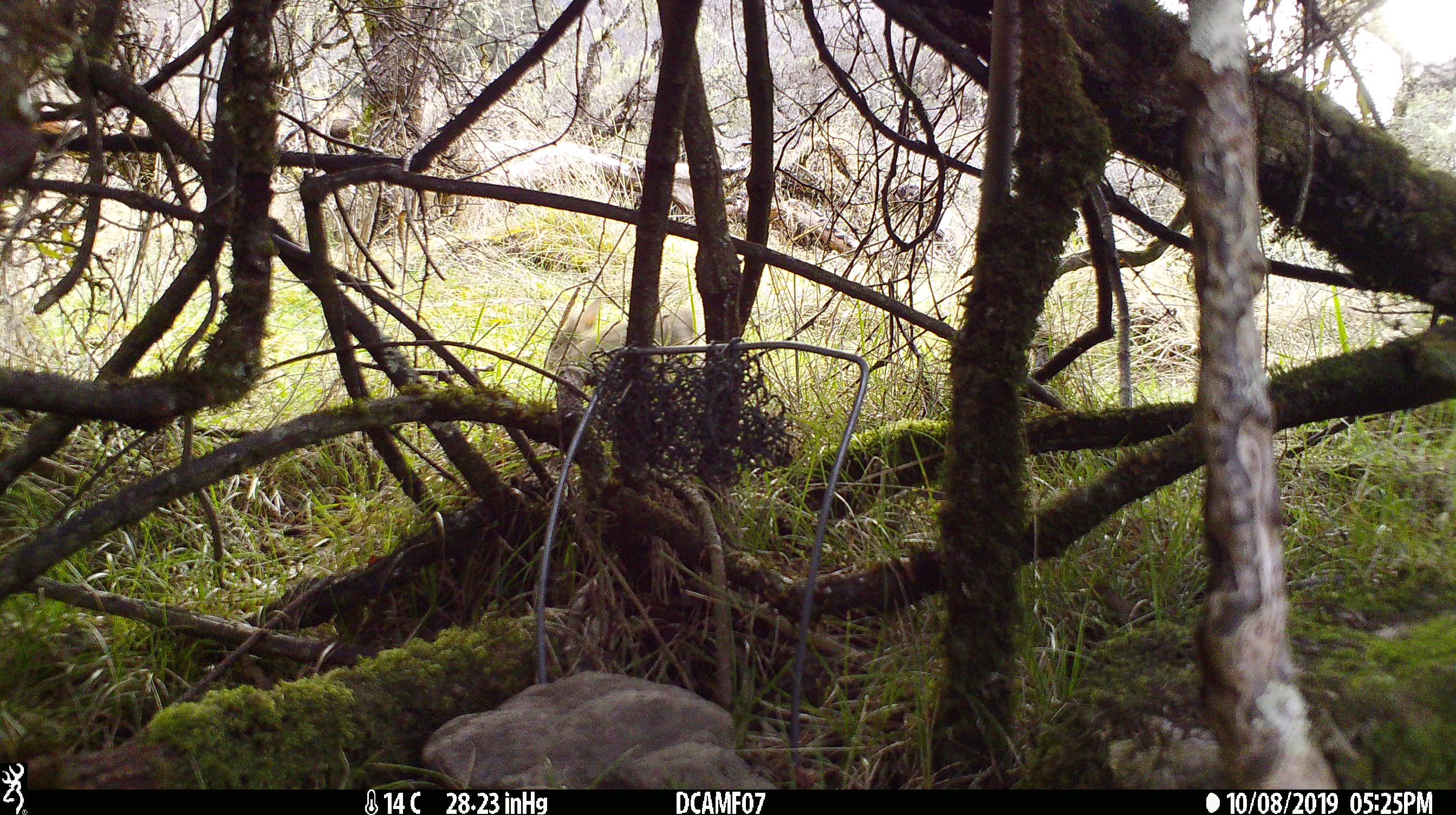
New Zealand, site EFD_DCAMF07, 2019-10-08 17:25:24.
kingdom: Animalia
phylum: Chordata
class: Mammalia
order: Lagomorpha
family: Leporidae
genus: Oryctolagus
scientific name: Oryctolagus cuniculus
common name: european rabbit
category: rabbit